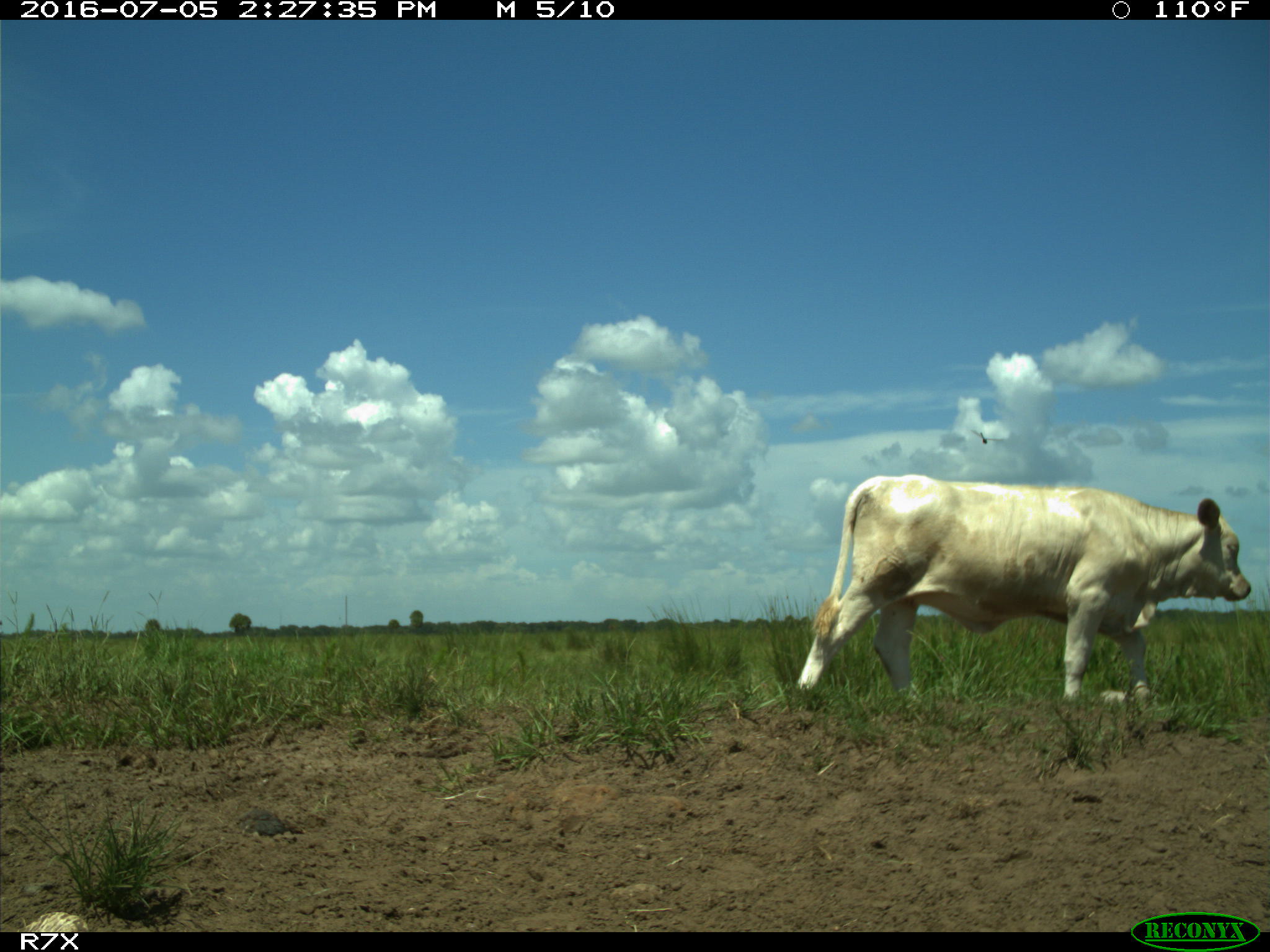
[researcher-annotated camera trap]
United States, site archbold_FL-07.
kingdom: Animalia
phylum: Chordata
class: Mammalia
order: Artiodactyla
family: Bovidae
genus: Bos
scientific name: Bos taurus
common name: domestic cow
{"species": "Bos taurus (domestic cow)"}